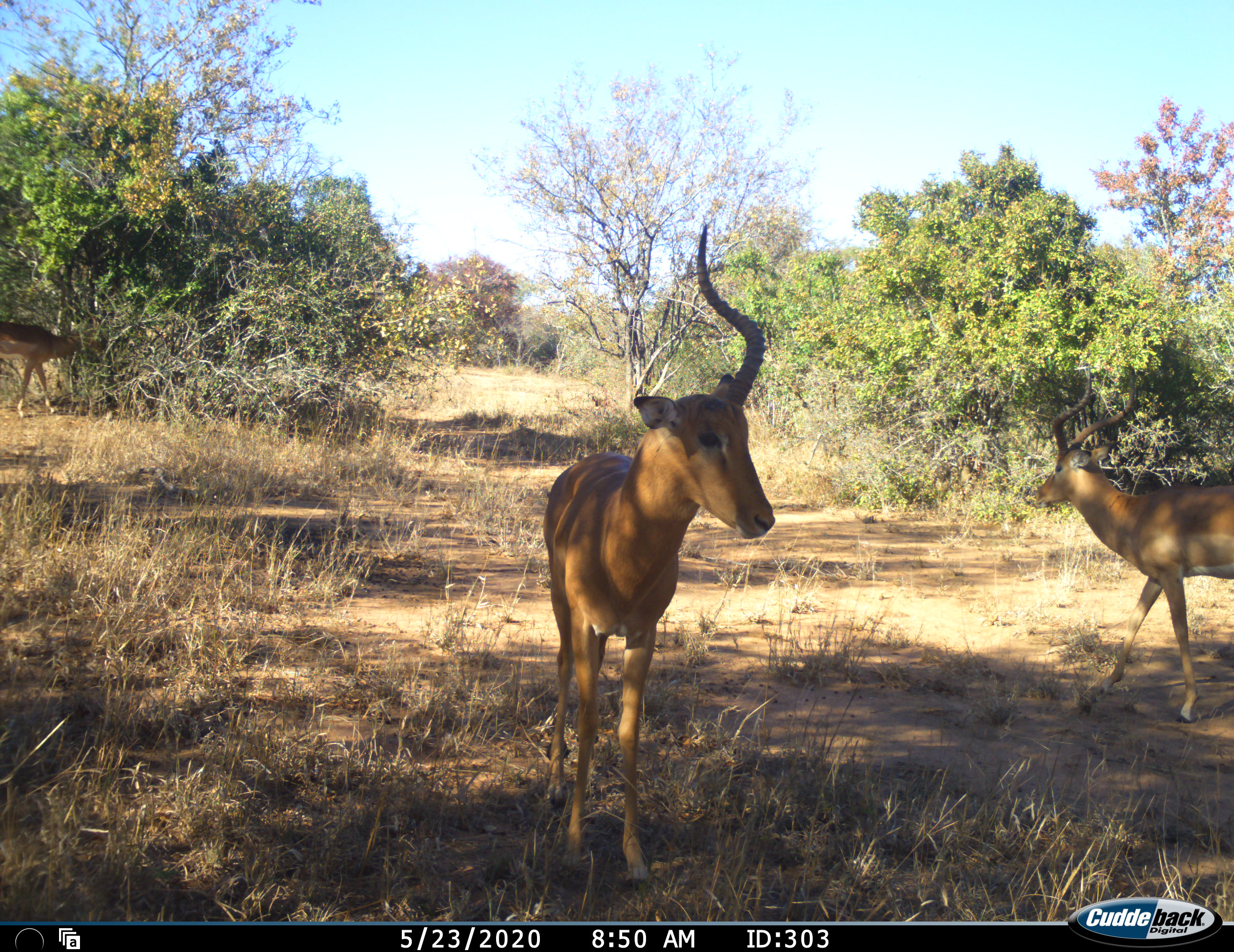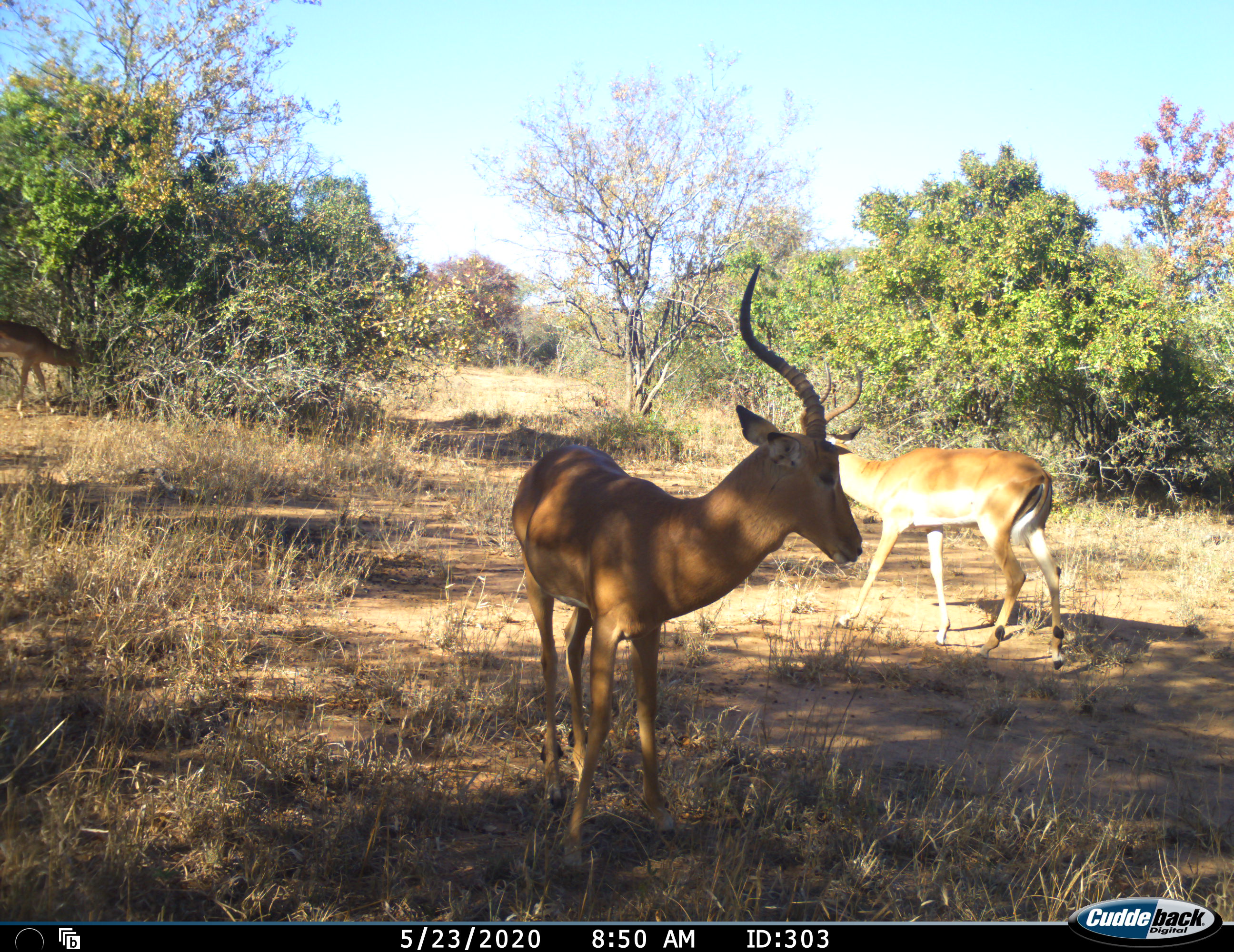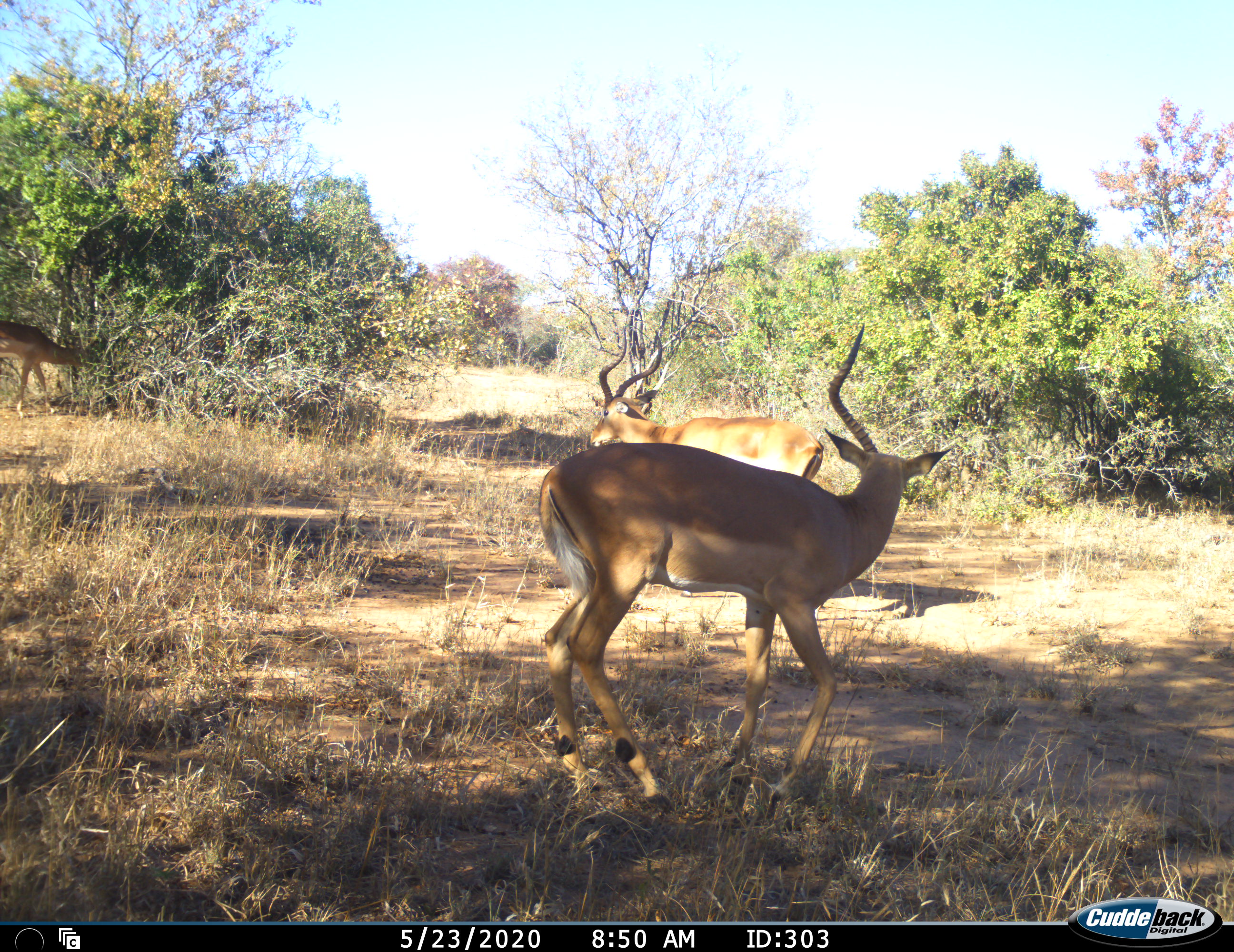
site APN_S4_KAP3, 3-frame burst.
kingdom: Animalia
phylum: Chordata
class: Mammalia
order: Artiodactyla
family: Bovidae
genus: Aepyceros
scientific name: Aepyceros melampus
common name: impala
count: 3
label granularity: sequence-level